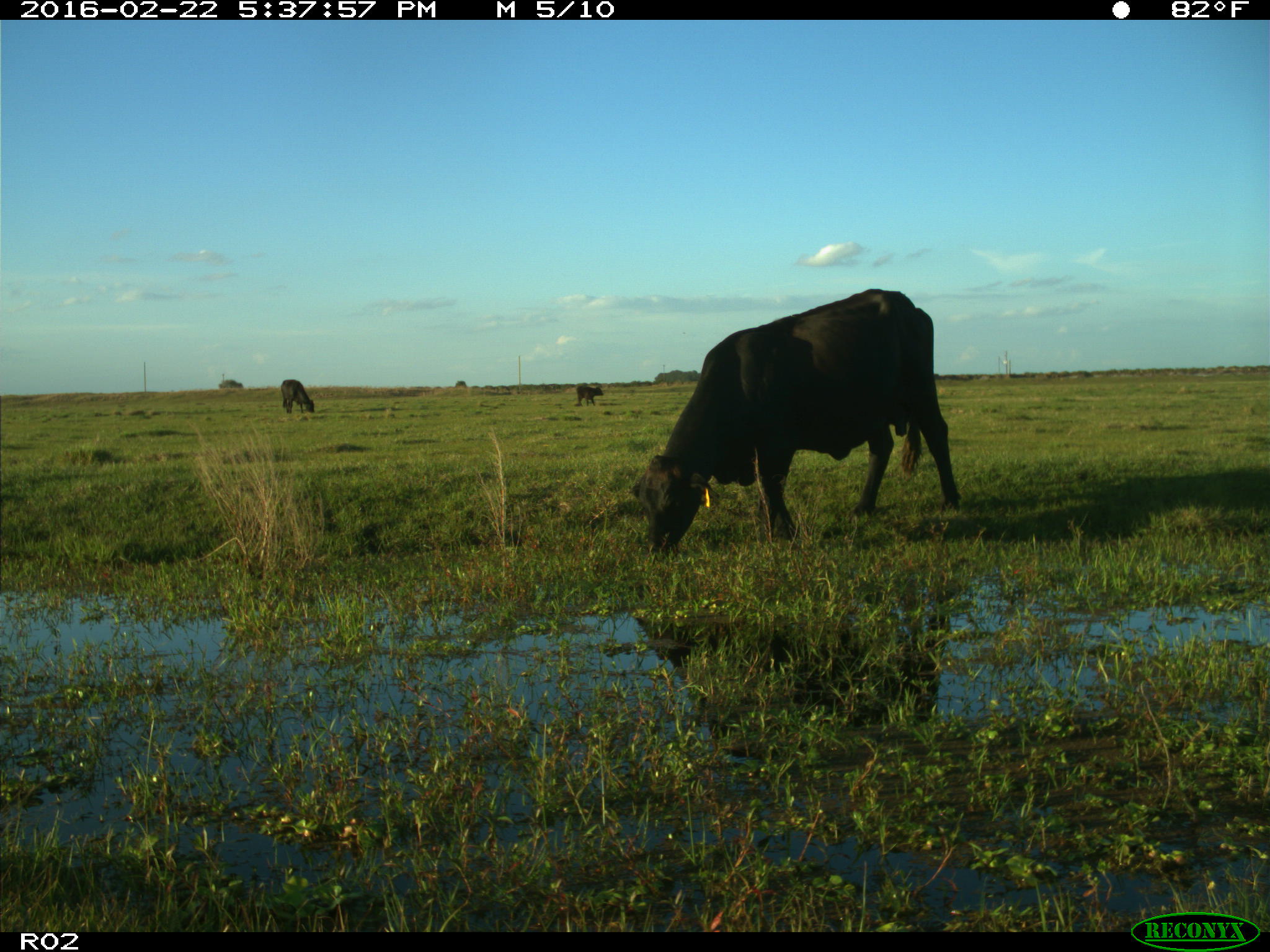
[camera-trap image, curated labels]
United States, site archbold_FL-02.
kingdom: Animalia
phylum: Chordata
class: Mammalia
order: Artiodactyla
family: Bovidae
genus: Bos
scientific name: Bos taurus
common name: domestic cow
Bos taurus (domestic cow).